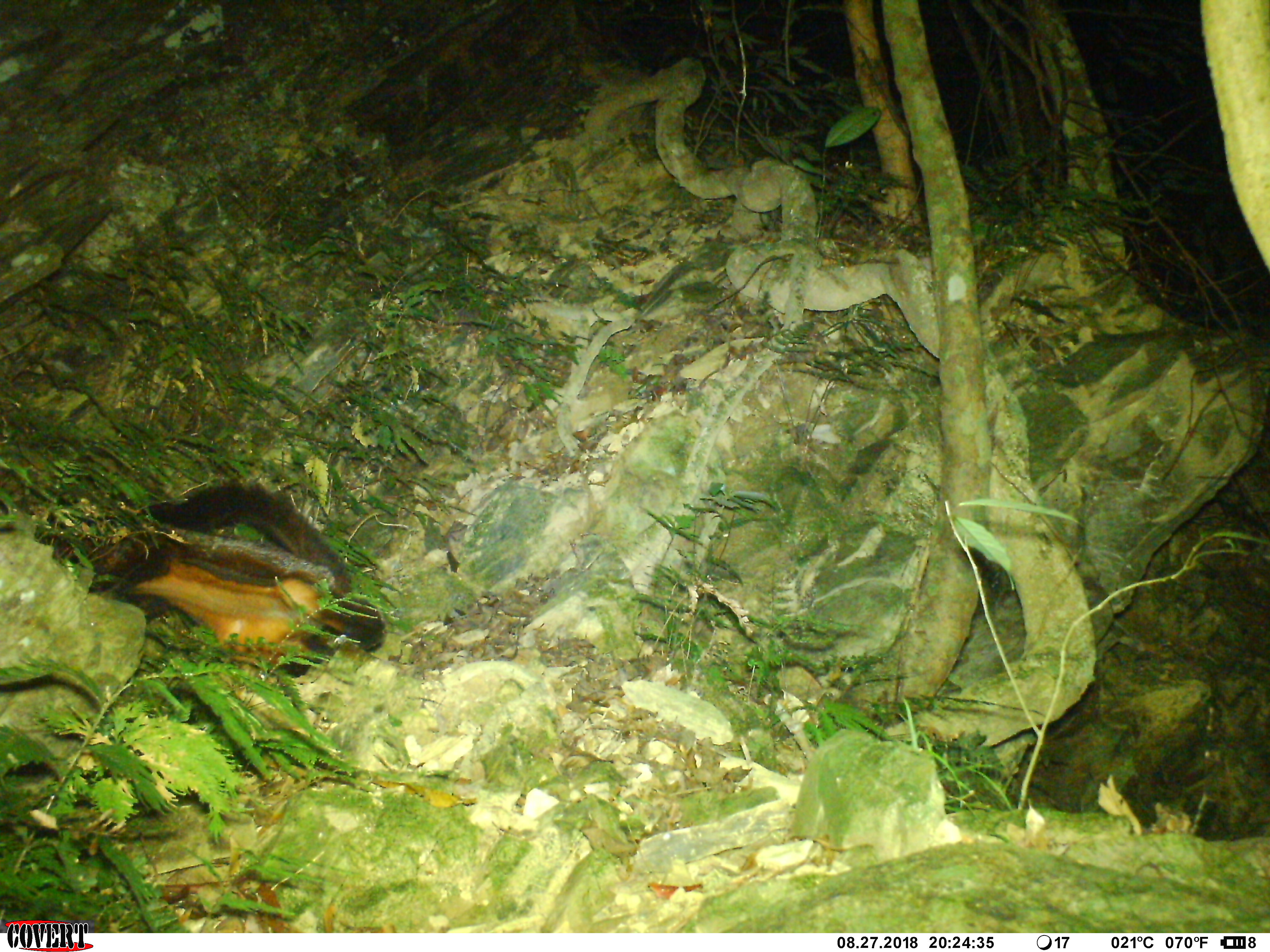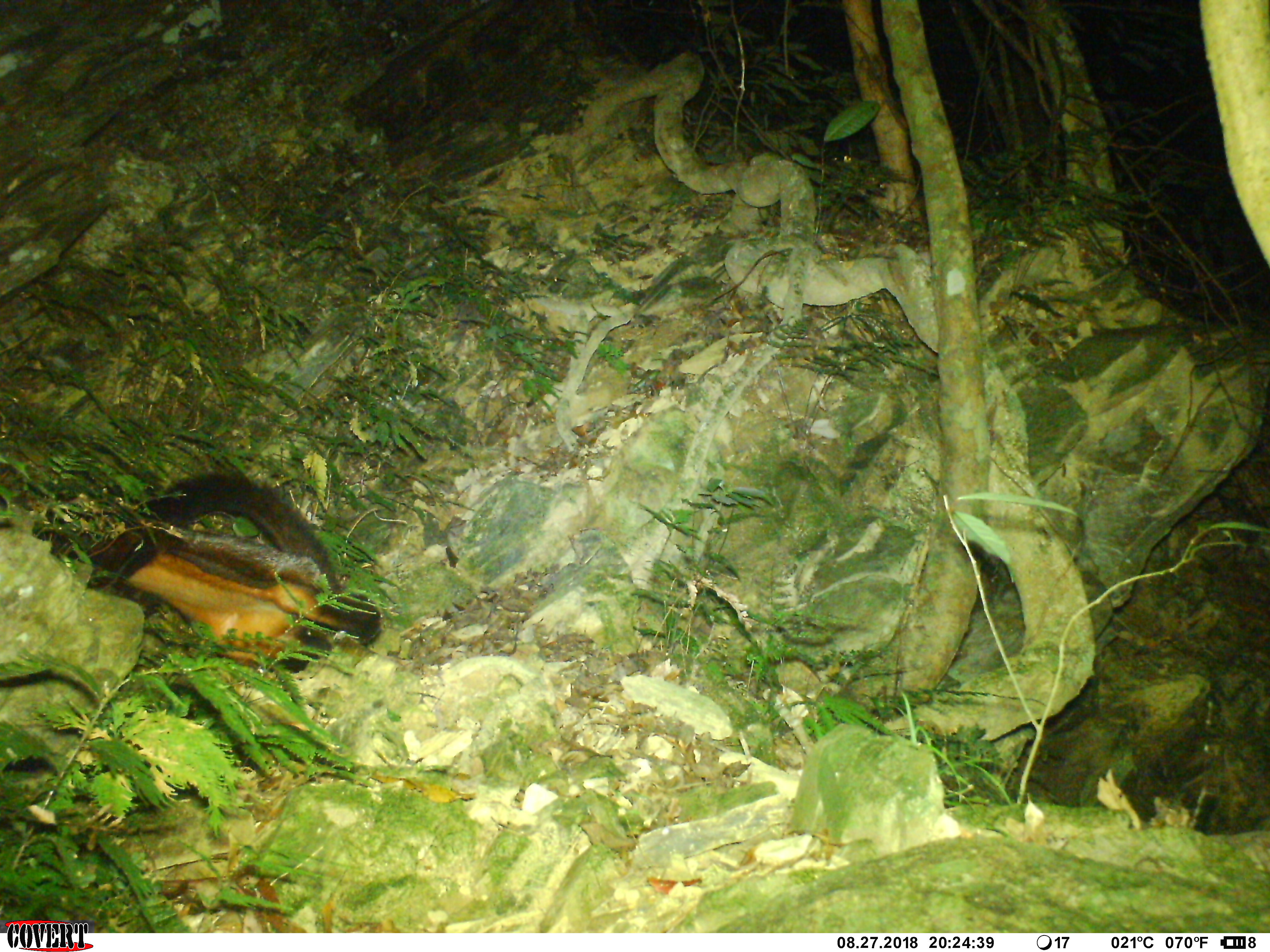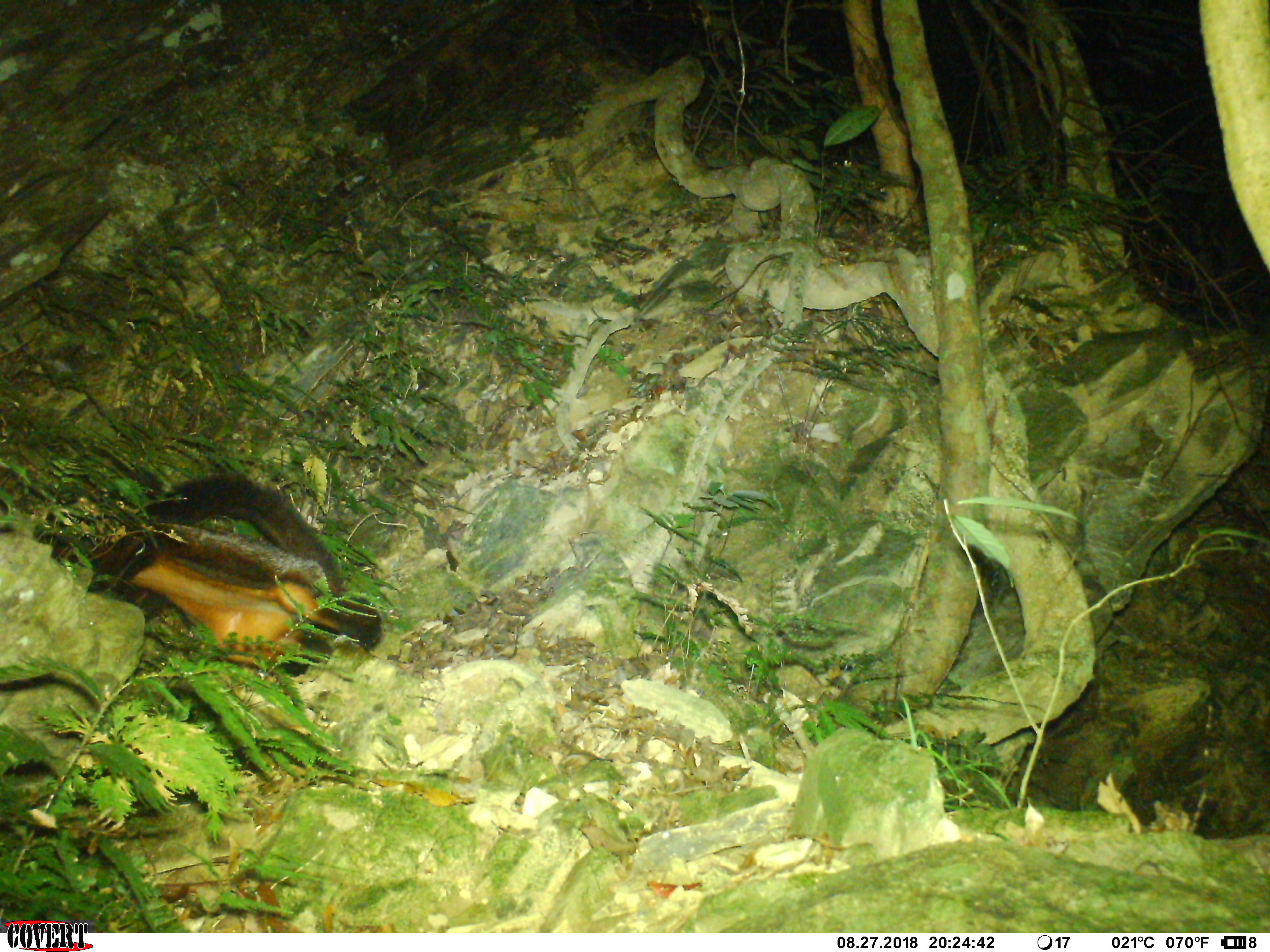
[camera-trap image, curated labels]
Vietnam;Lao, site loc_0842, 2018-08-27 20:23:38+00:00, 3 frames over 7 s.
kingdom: Animalia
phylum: Chordata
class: Mammalia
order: Rodentia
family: Sciuridae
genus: Petaurista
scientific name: Petaurista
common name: giant flying squirrel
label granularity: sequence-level